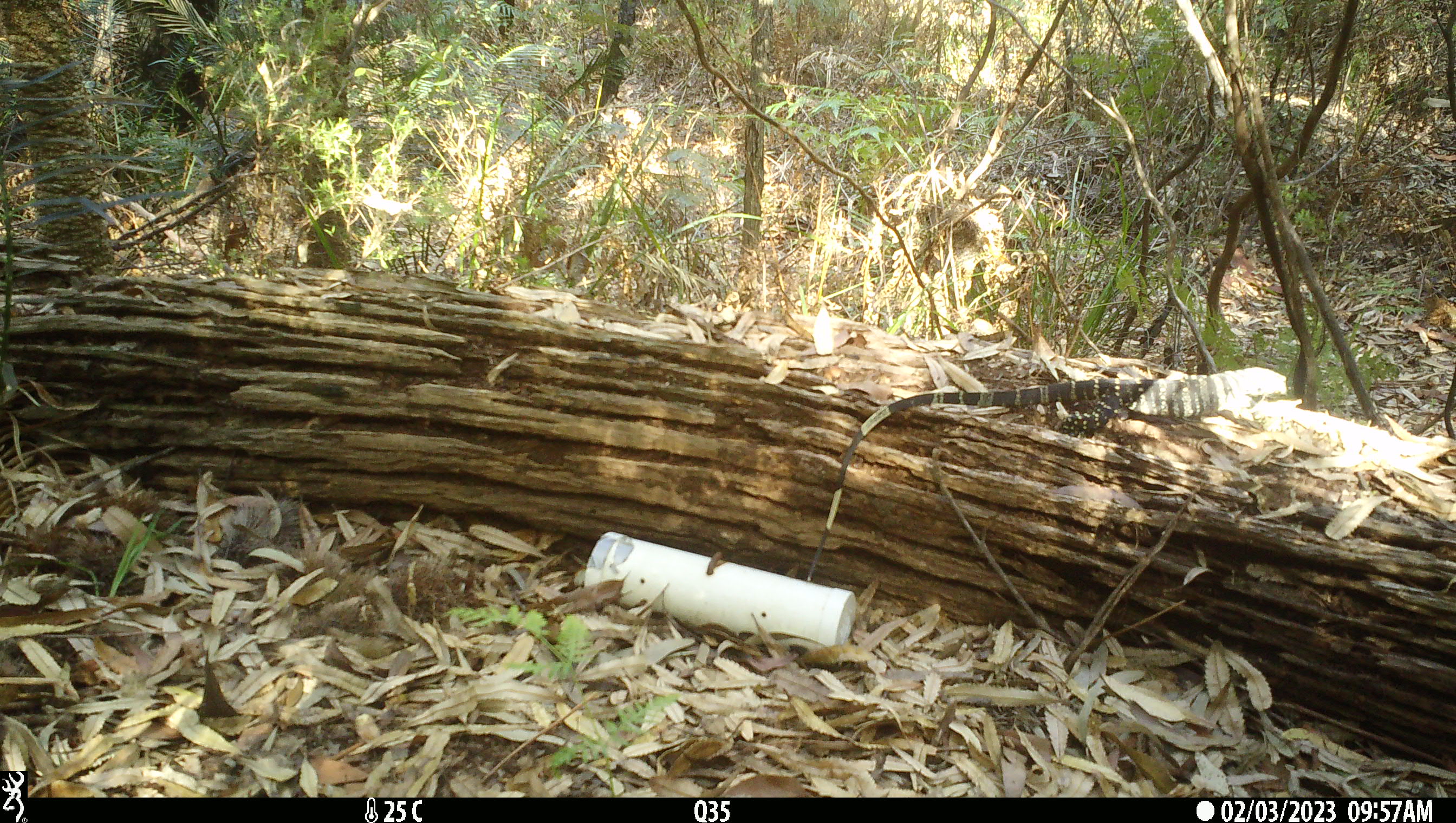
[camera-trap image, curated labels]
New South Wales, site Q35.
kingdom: Animalia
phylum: Chordata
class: Reptilia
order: Squamata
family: Varanidae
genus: Varanus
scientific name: Varanus varius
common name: lace monitor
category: goanna